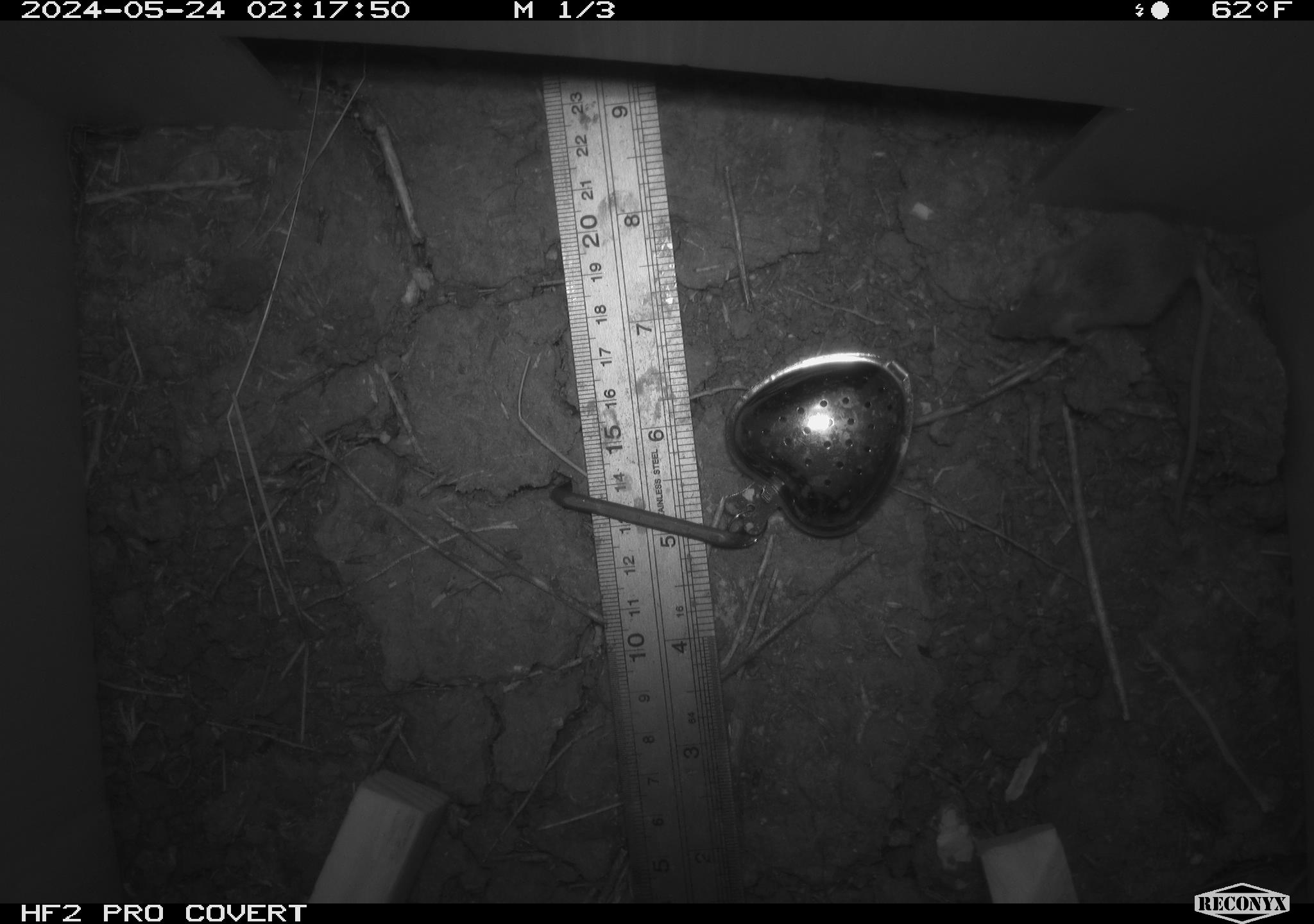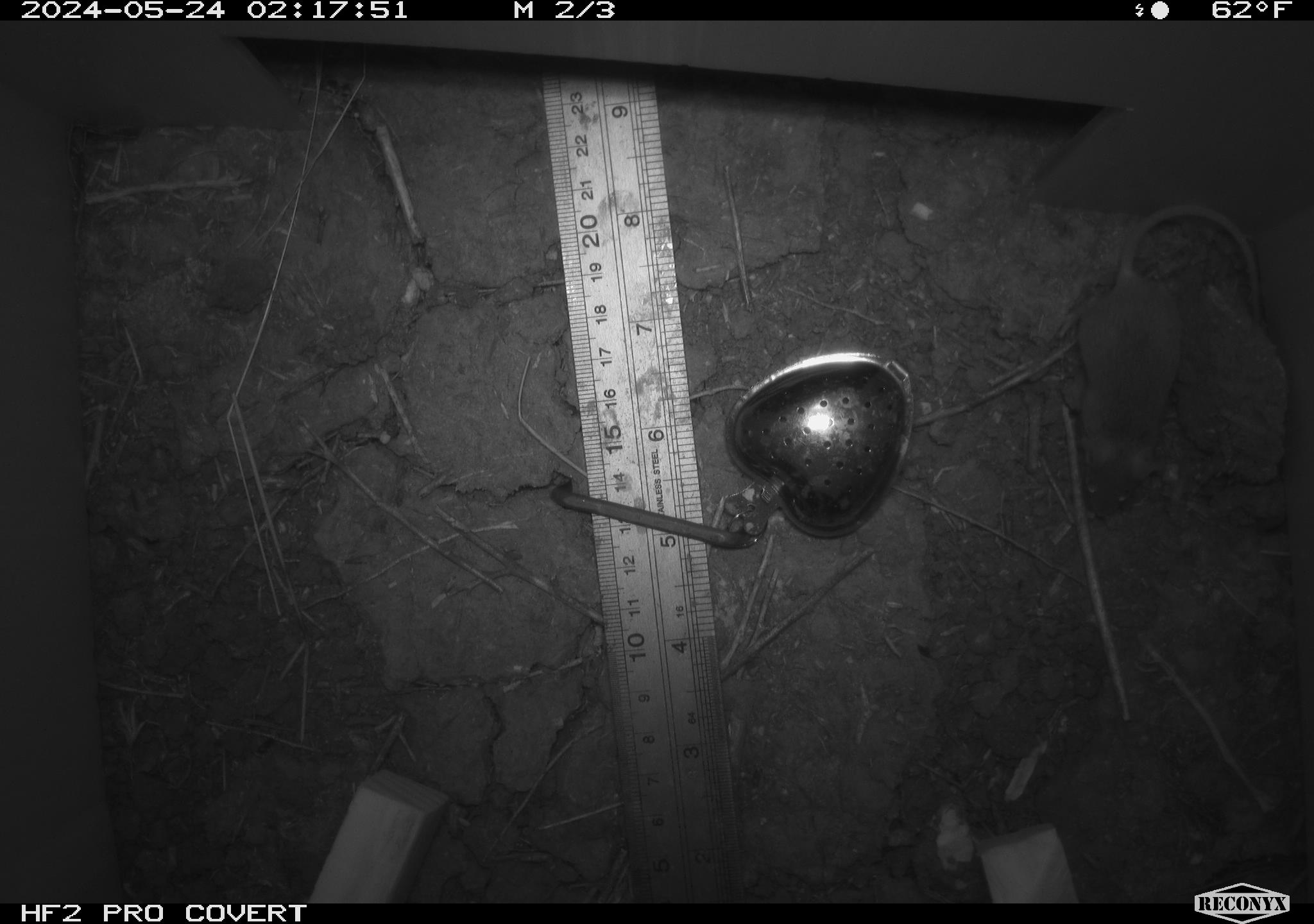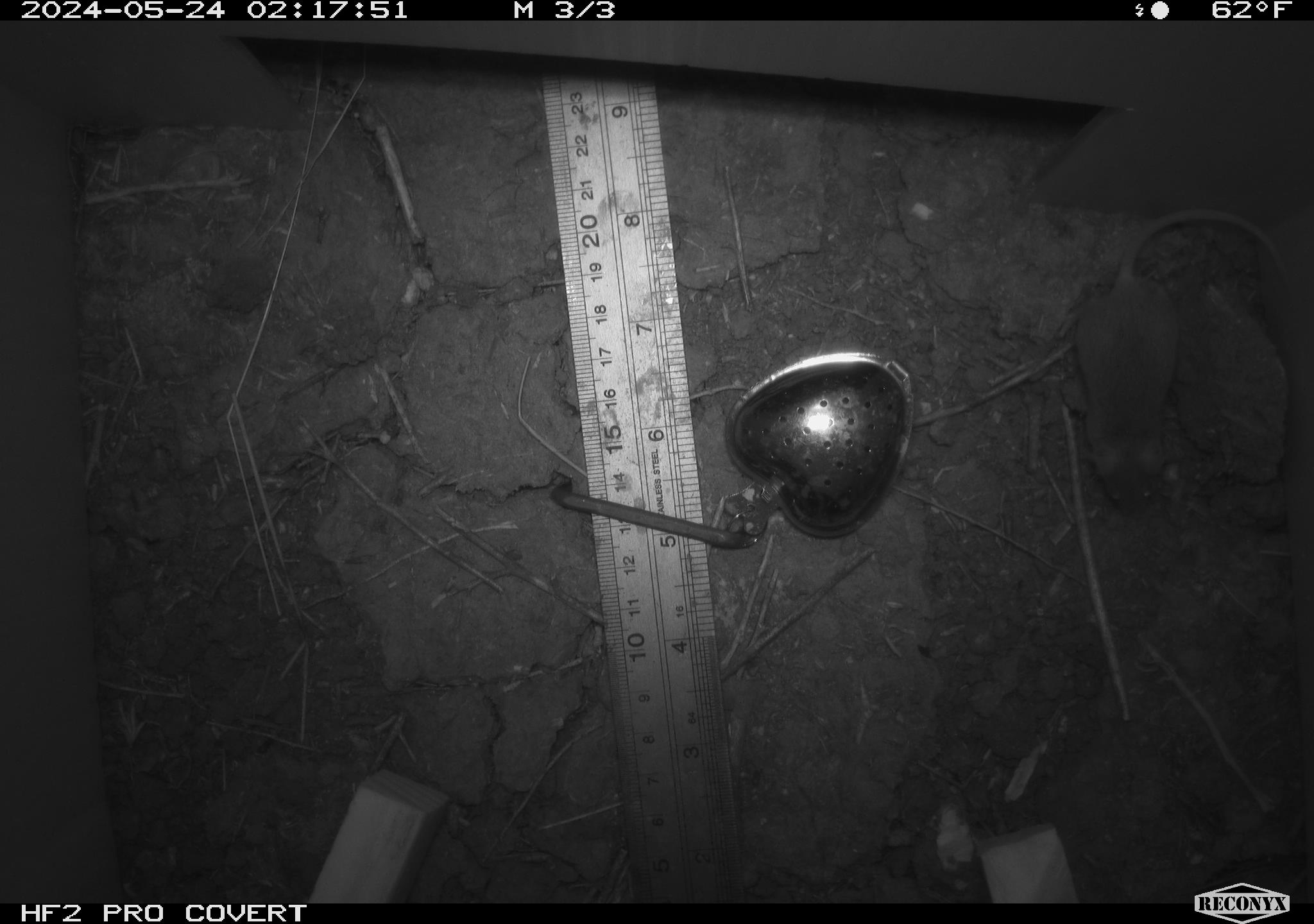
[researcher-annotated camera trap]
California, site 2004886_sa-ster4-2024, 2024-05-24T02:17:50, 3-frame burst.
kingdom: Animalia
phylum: Chordata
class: Mammalia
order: Rodentia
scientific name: Rodentia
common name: mouse species